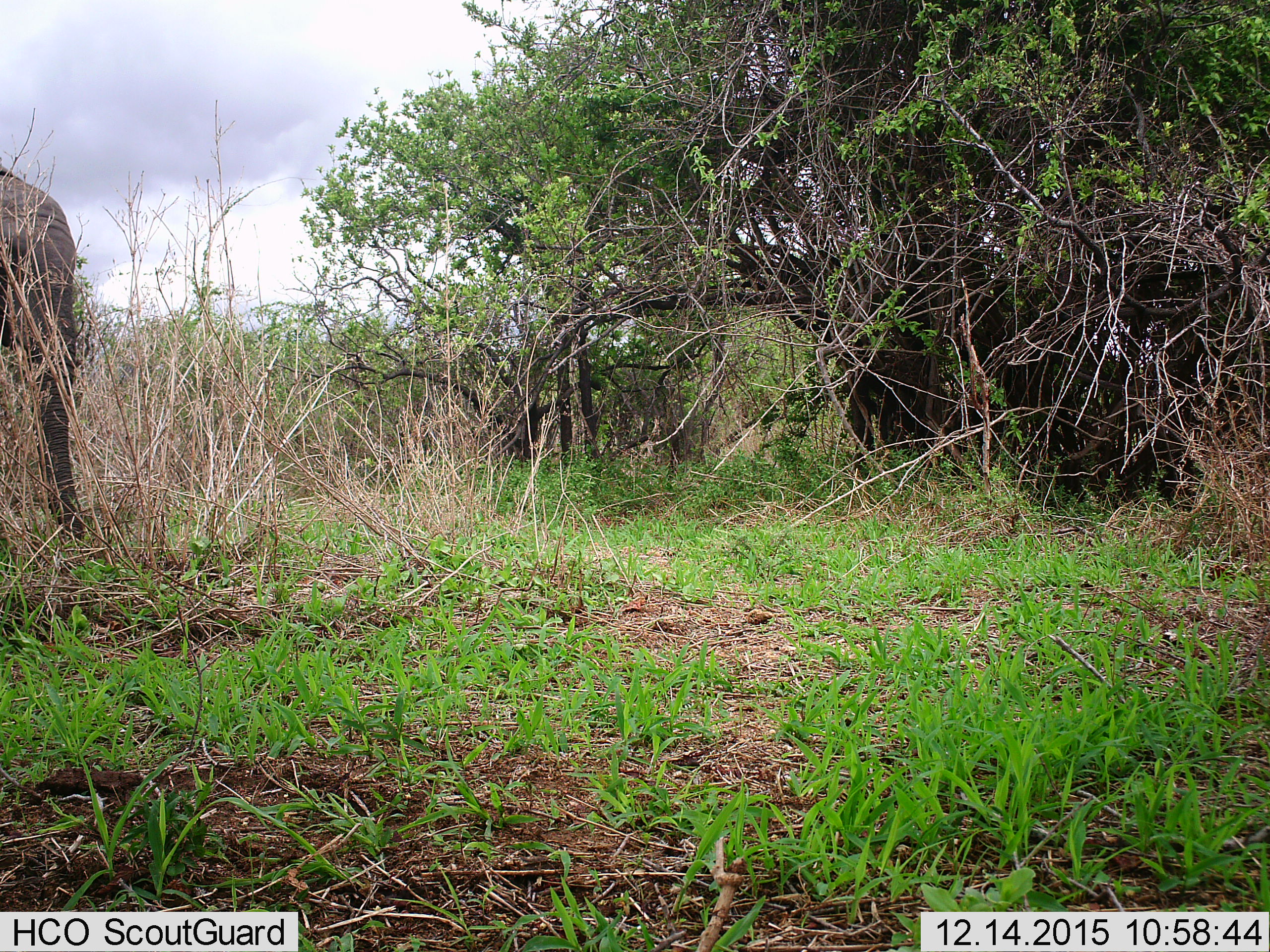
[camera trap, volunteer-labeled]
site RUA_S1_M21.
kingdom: Animalia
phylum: Chordata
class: Mammalia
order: Proboscidea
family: Elephantidae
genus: Loxodonta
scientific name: Loxodonta africana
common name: african bush elephant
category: elephant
Elephant (african bush elephant) (Loxodonta africana), count 1. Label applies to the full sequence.